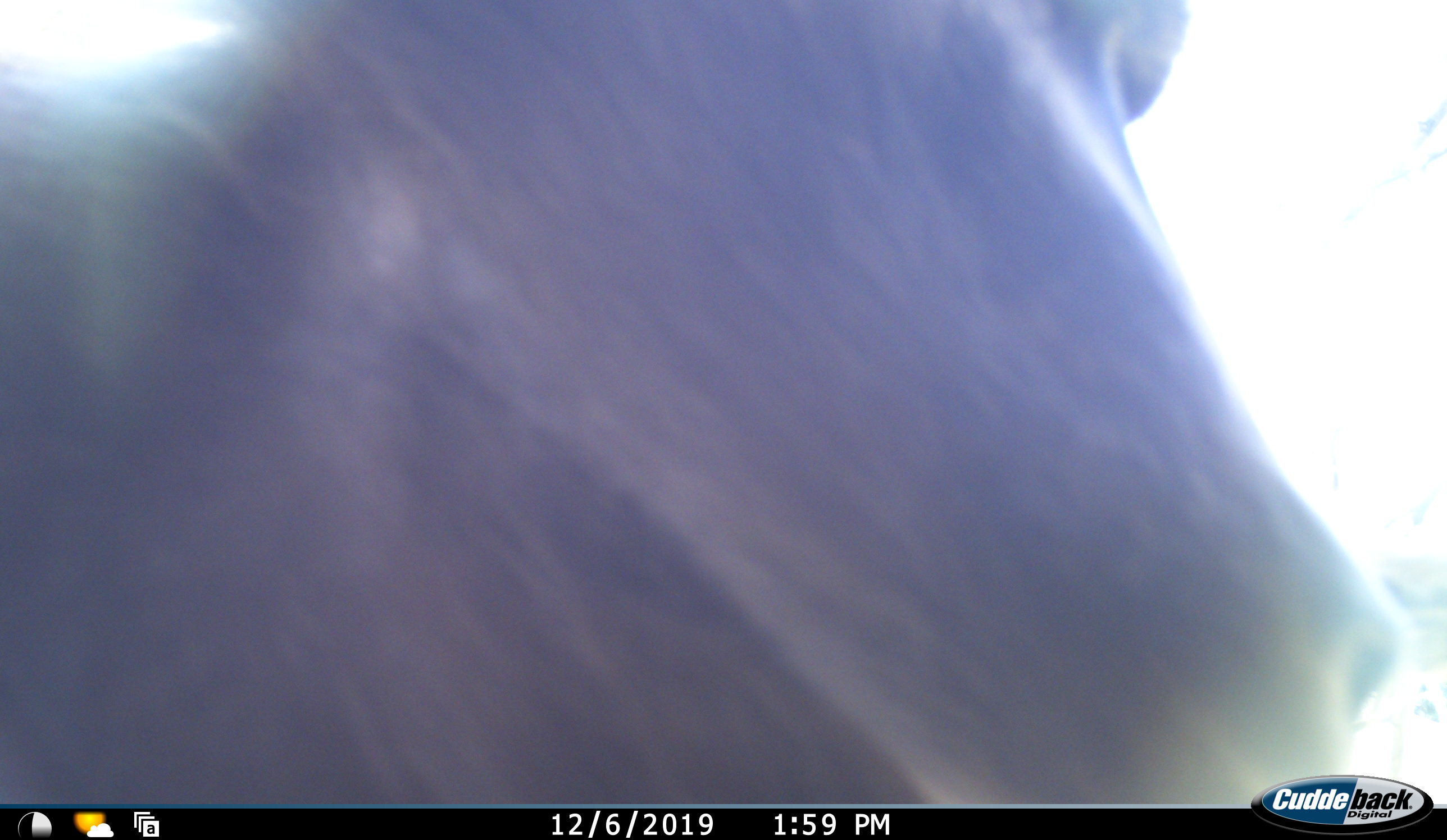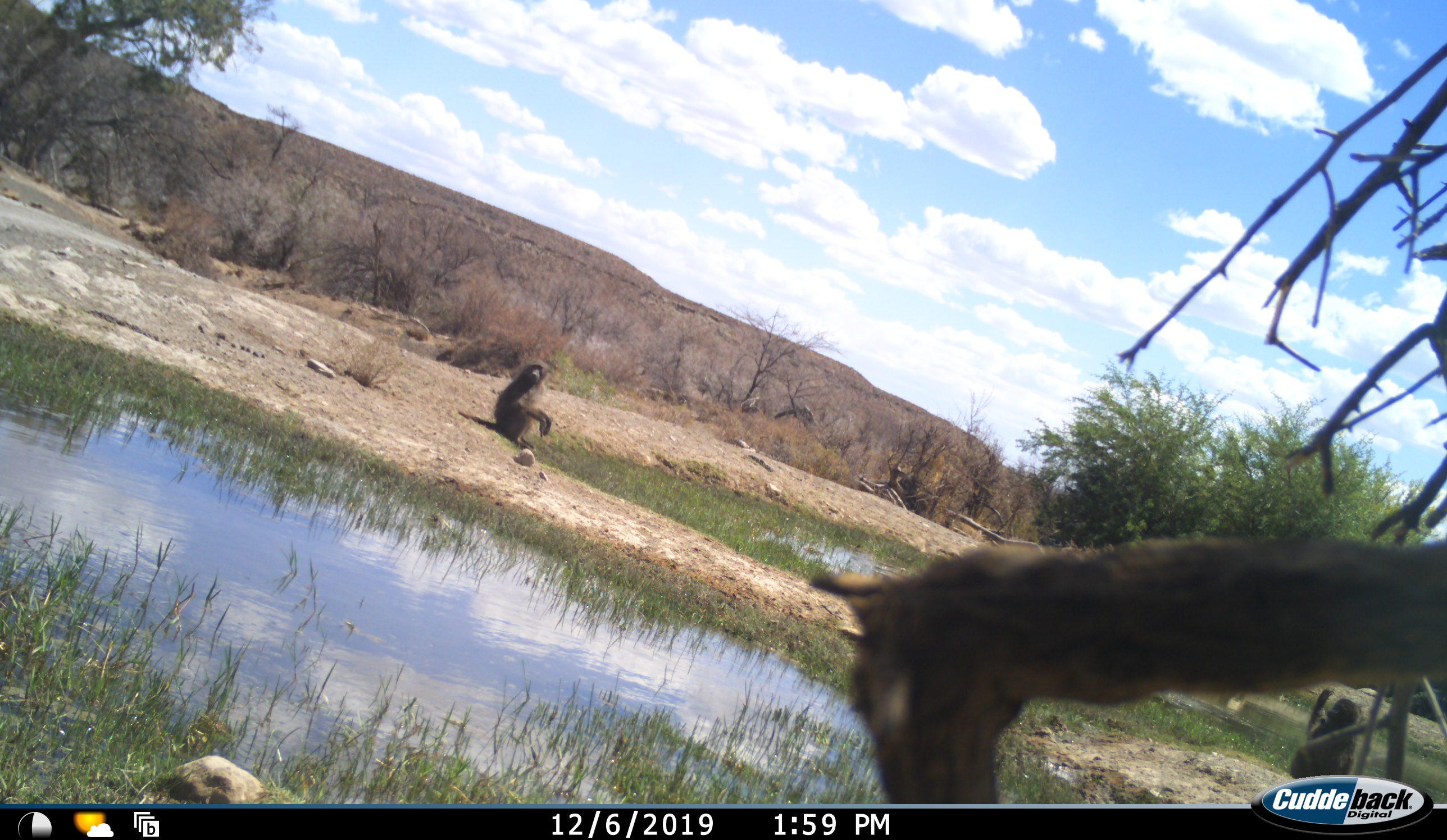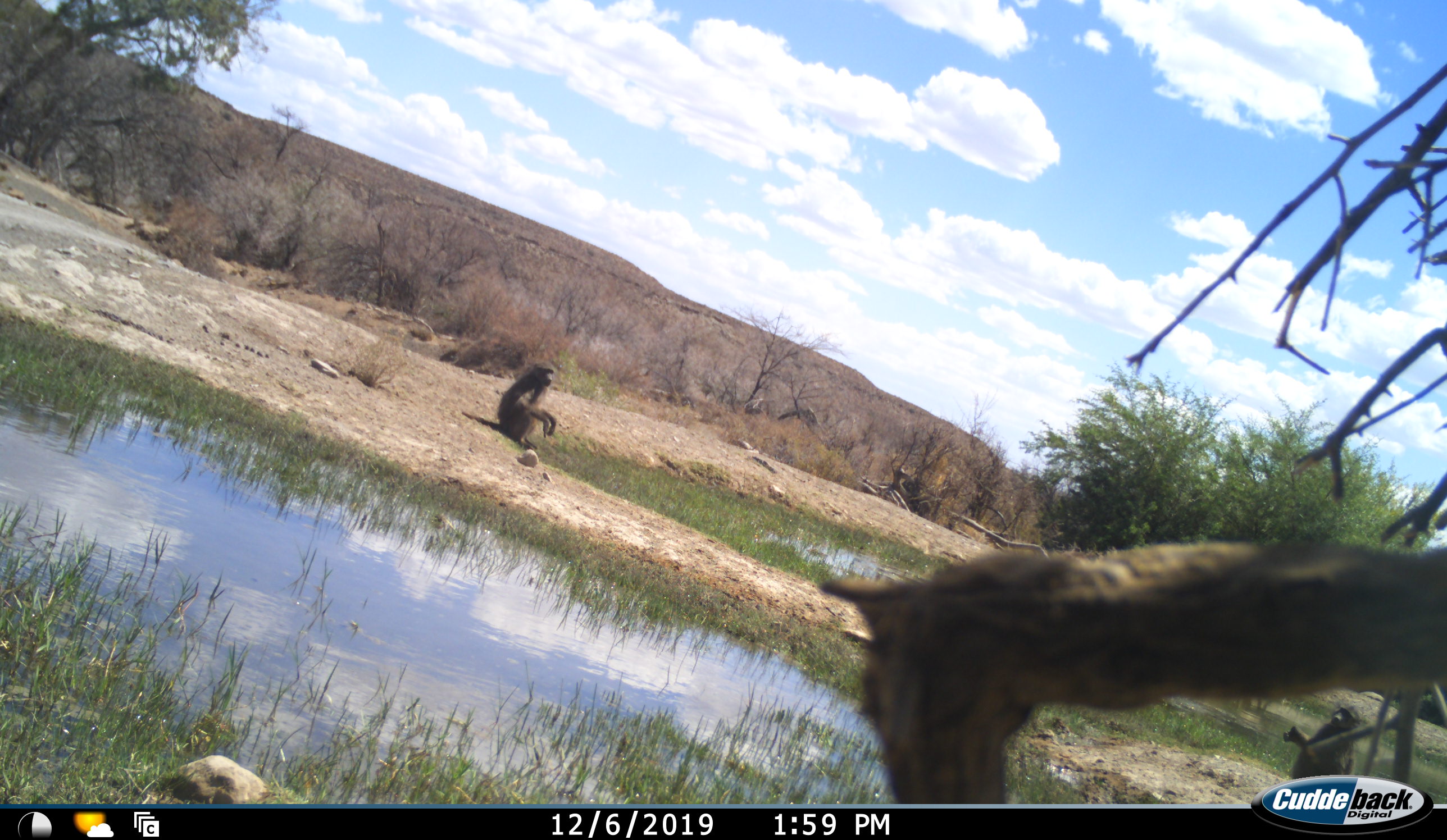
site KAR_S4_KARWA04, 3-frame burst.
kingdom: Animalia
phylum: Chordata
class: Mammalia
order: Primates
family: Cercopithecidae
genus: Papio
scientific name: Papio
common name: baboon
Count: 3.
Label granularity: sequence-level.